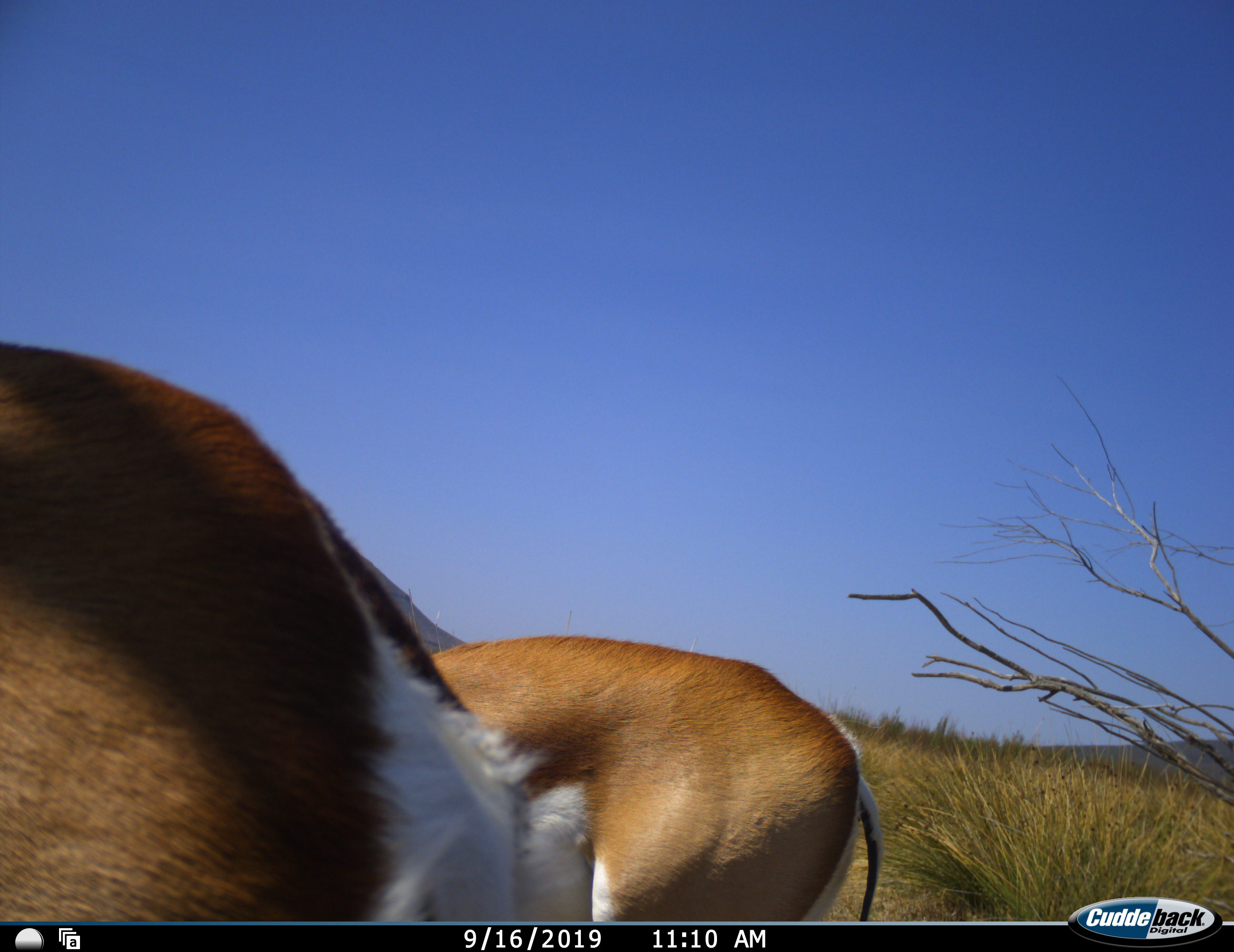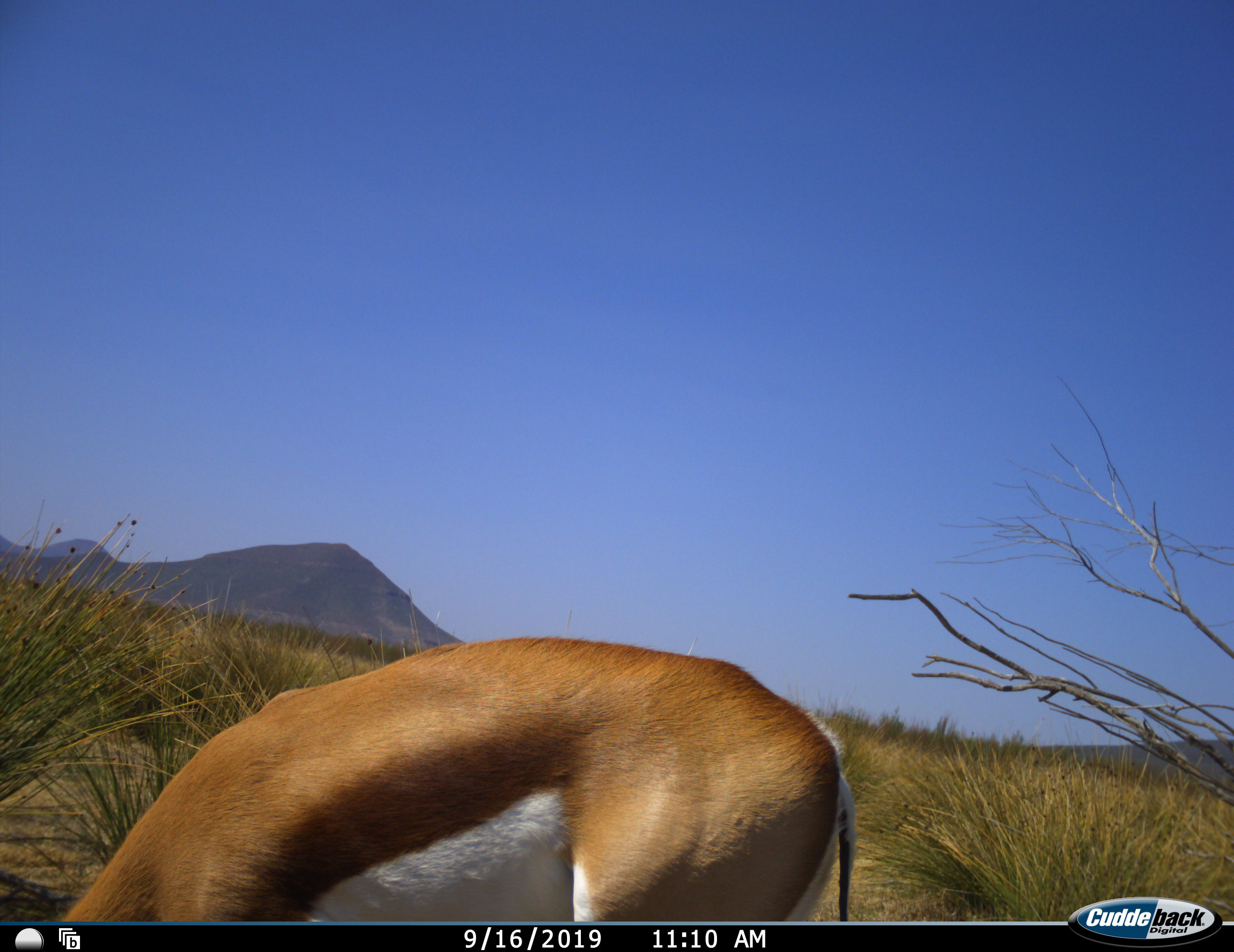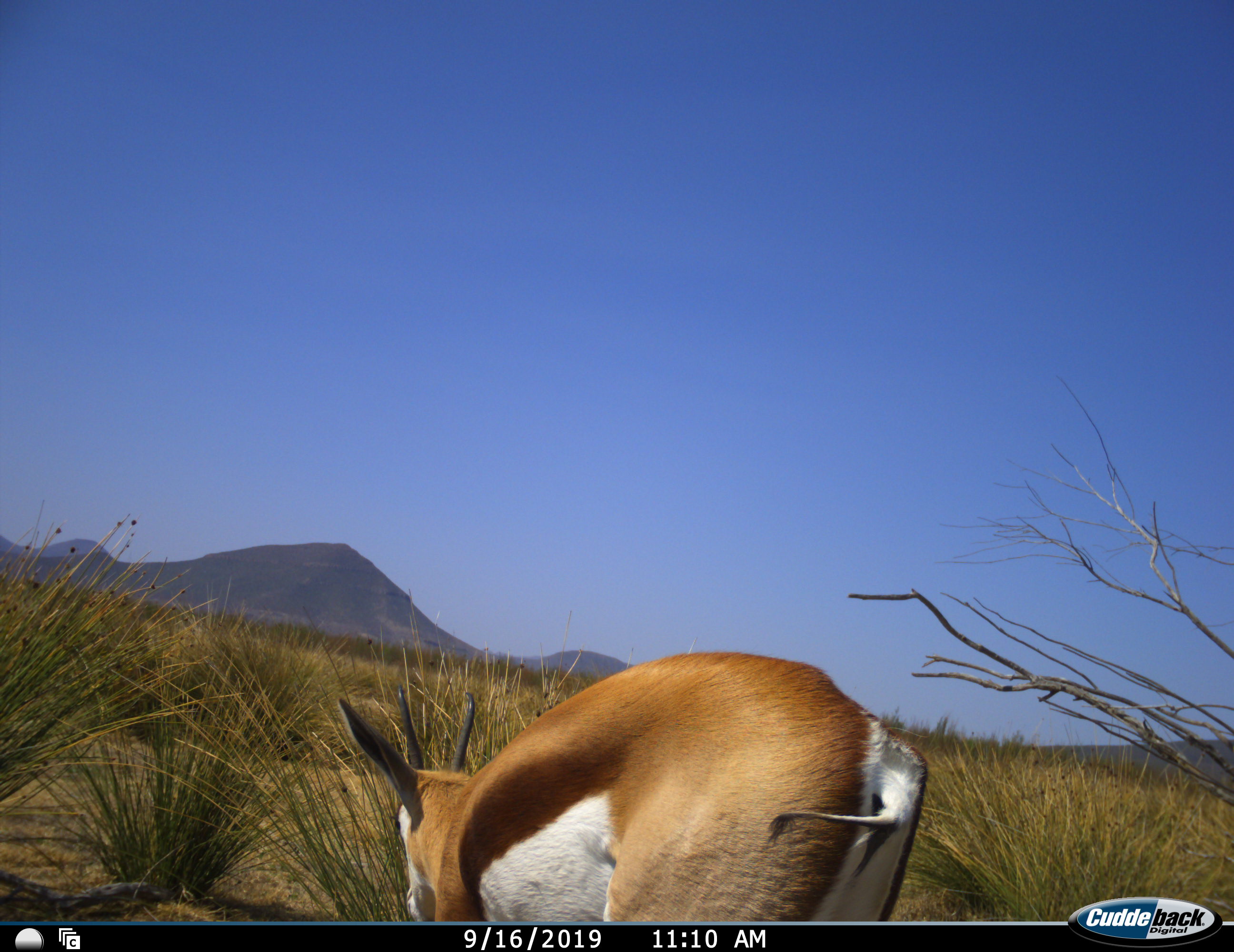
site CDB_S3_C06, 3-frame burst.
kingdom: Animalia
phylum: Chordata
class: Mammalia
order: Artiodactyla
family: Bovidae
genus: Antidorcas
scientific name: Antidorcas marsupialis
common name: springbok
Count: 2.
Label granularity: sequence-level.